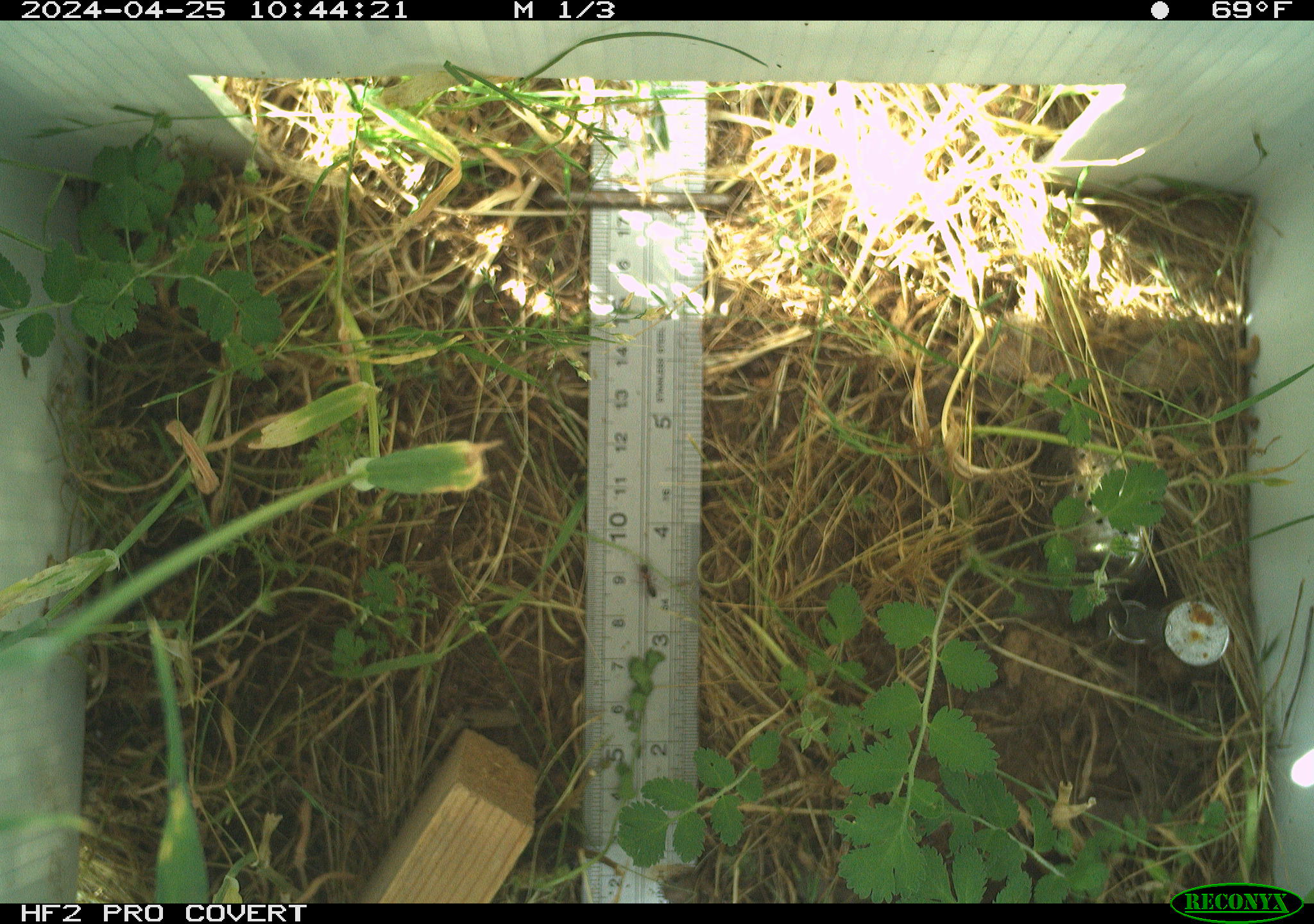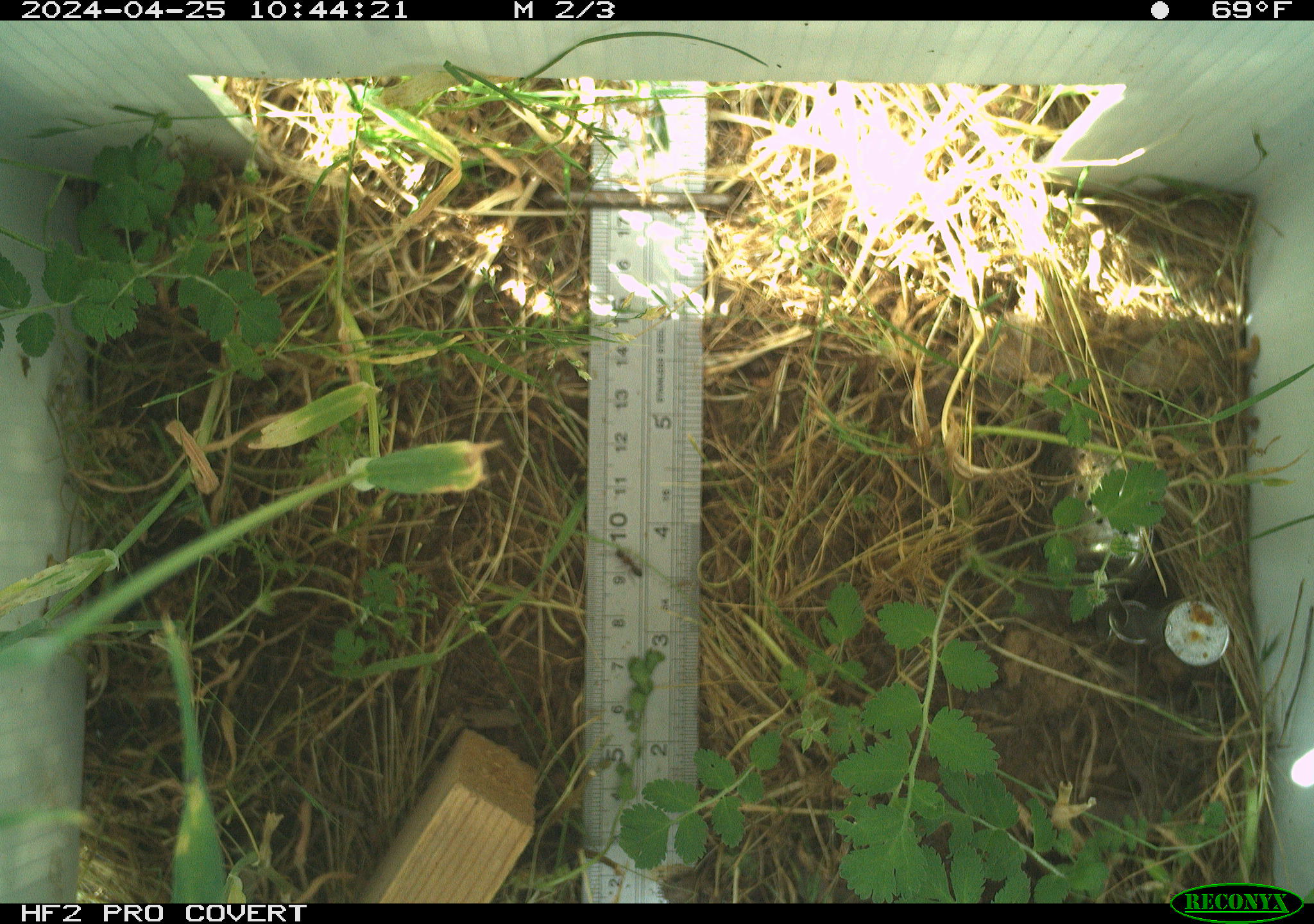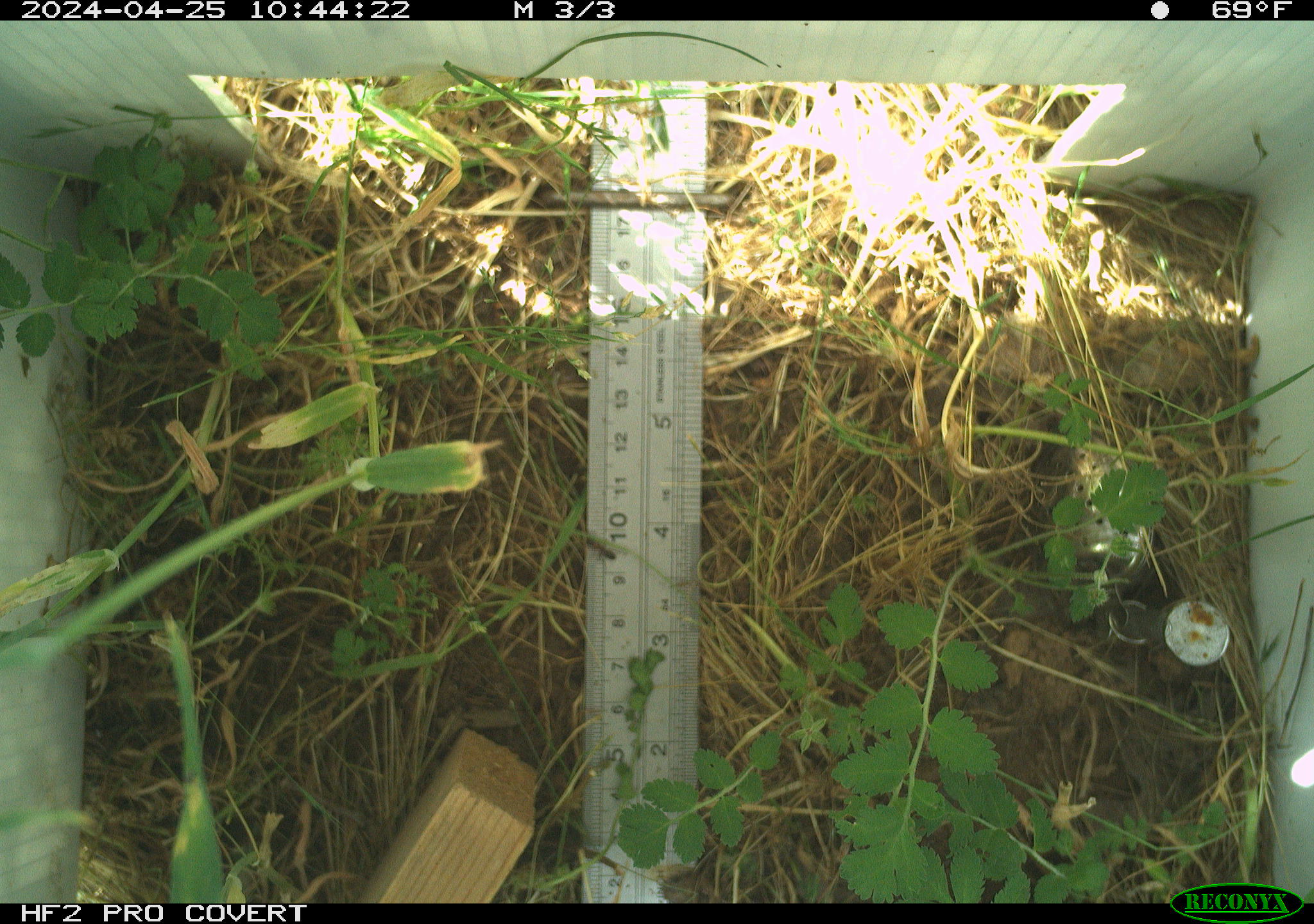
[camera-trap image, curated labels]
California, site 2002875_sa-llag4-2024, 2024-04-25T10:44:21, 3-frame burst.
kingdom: Animalia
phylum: Arthropoda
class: Insecta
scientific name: Insecta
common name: insect